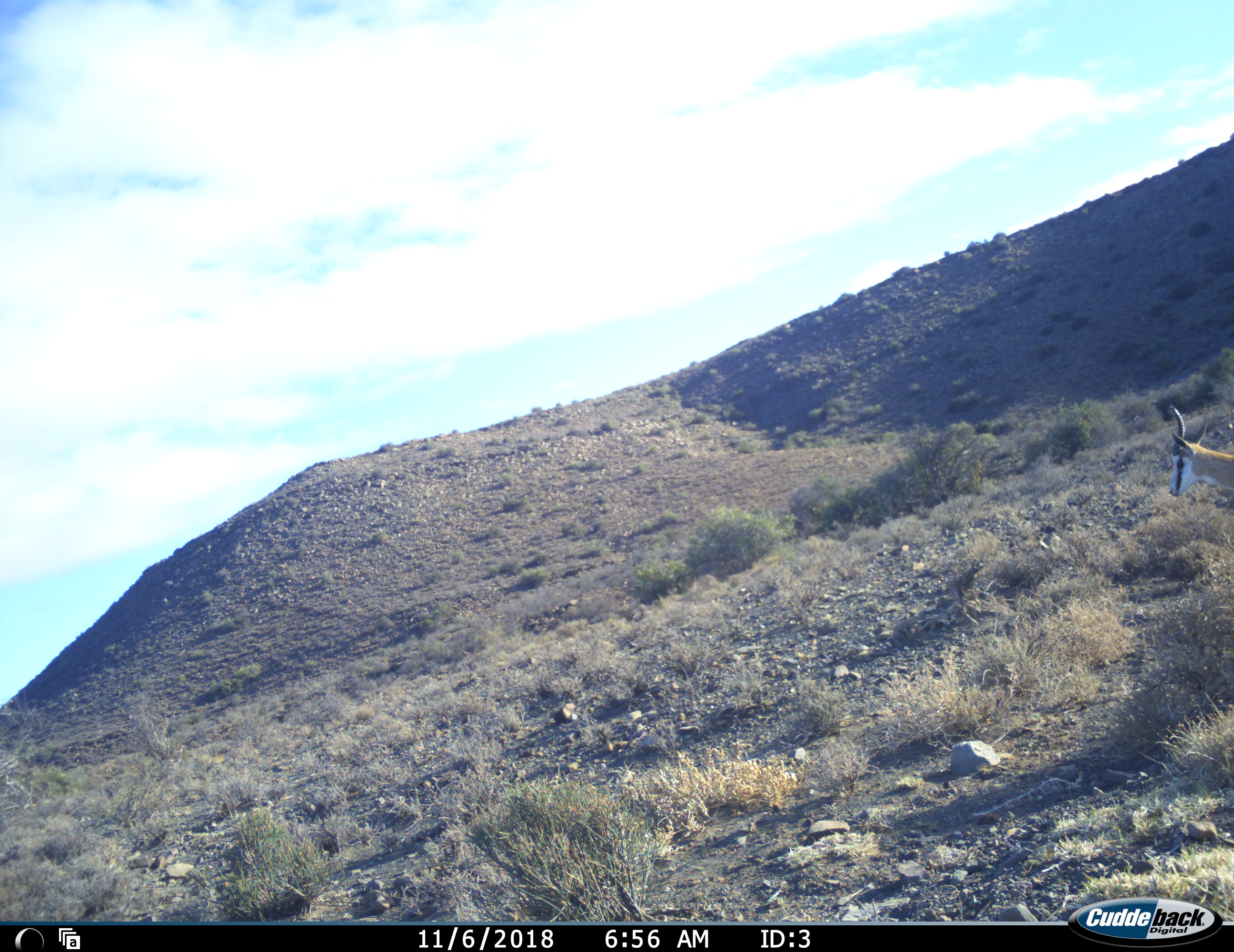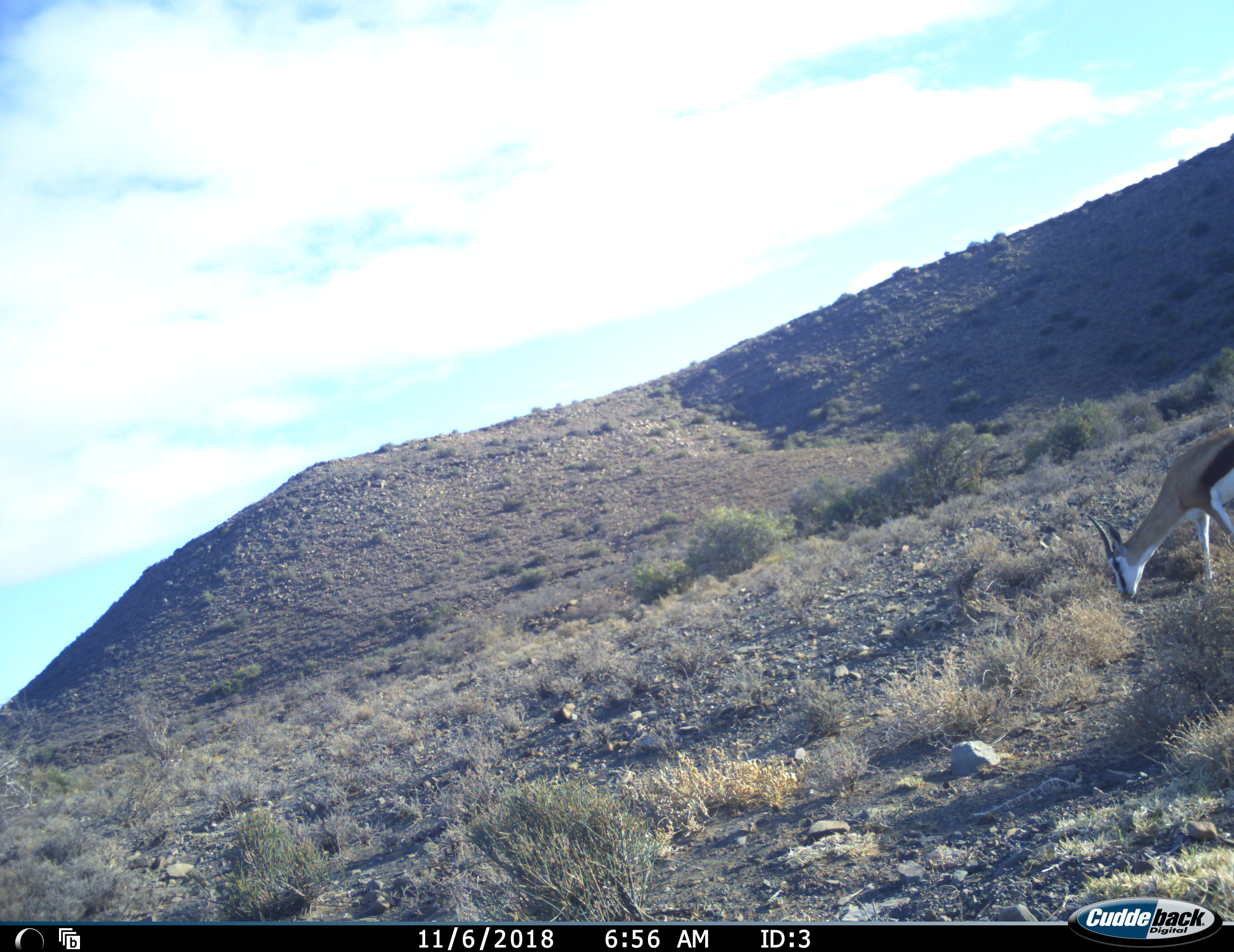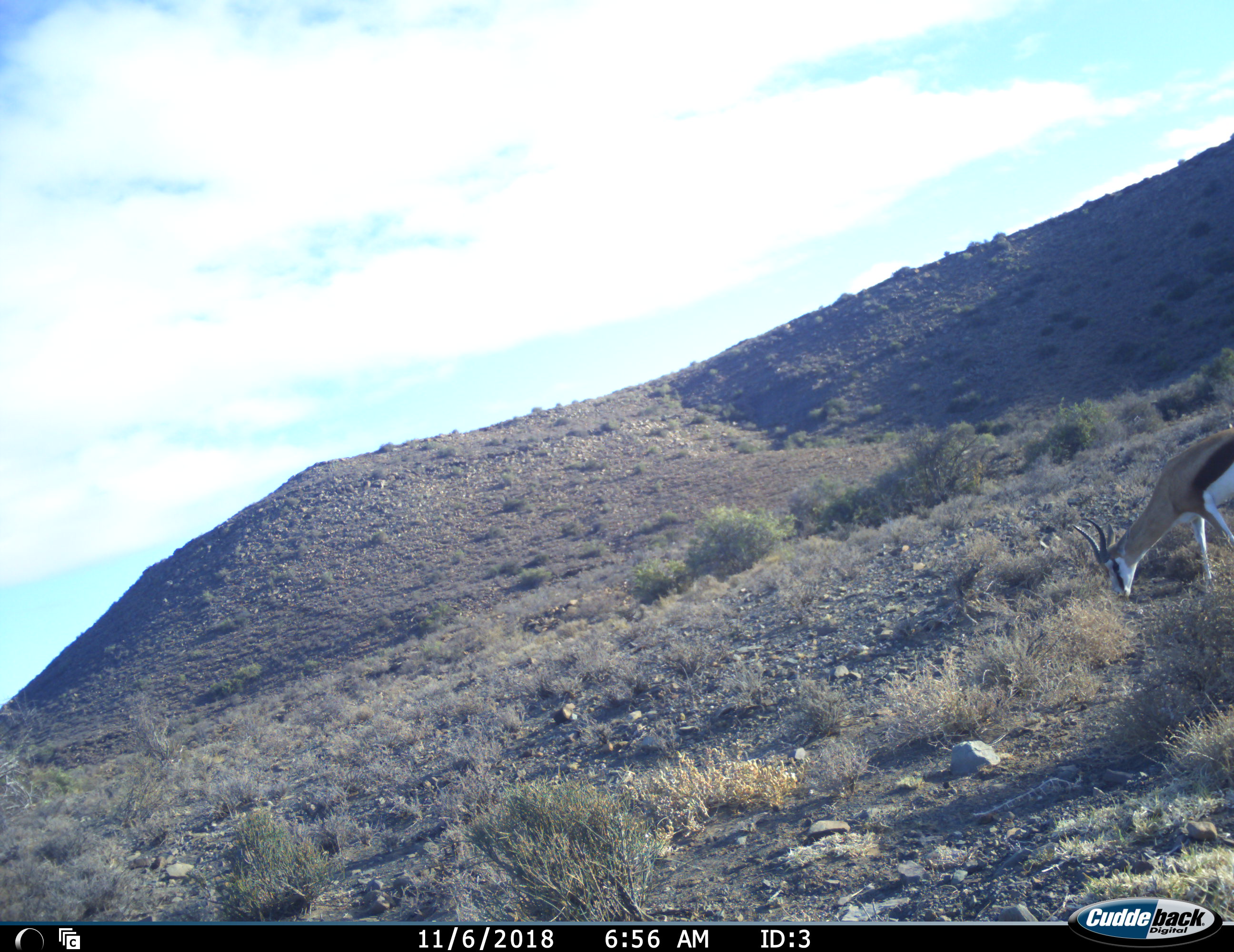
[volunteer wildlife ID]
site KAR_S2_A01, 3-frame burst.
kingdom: Animalia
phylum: Chordata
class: Mammalia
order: Artiodactyla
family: Bovidae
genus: Antidorcas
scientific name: Antidorcas marsupialis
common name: springbok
Springbok (Antidorcas marsupialis), count 1. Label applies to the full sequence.